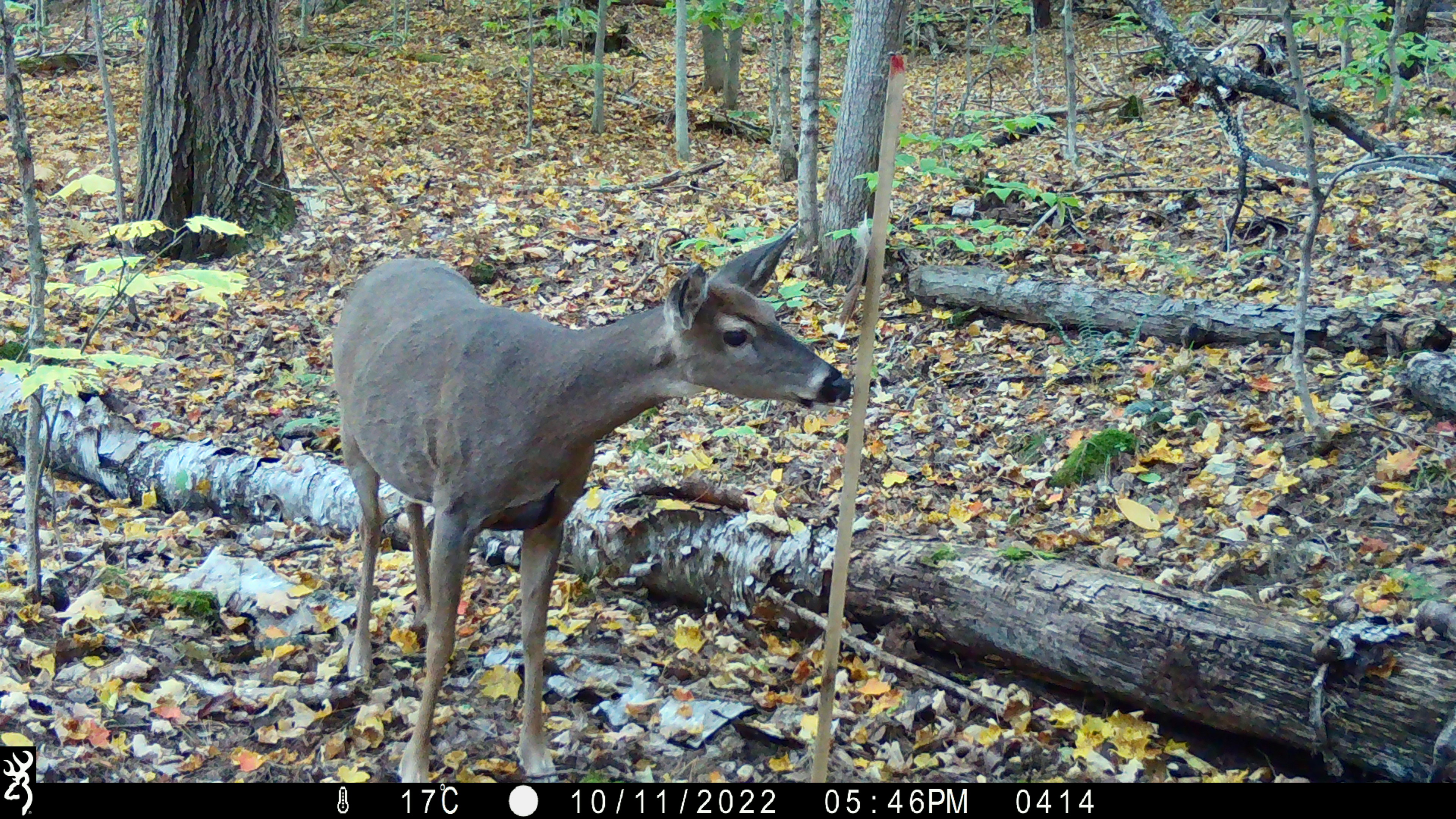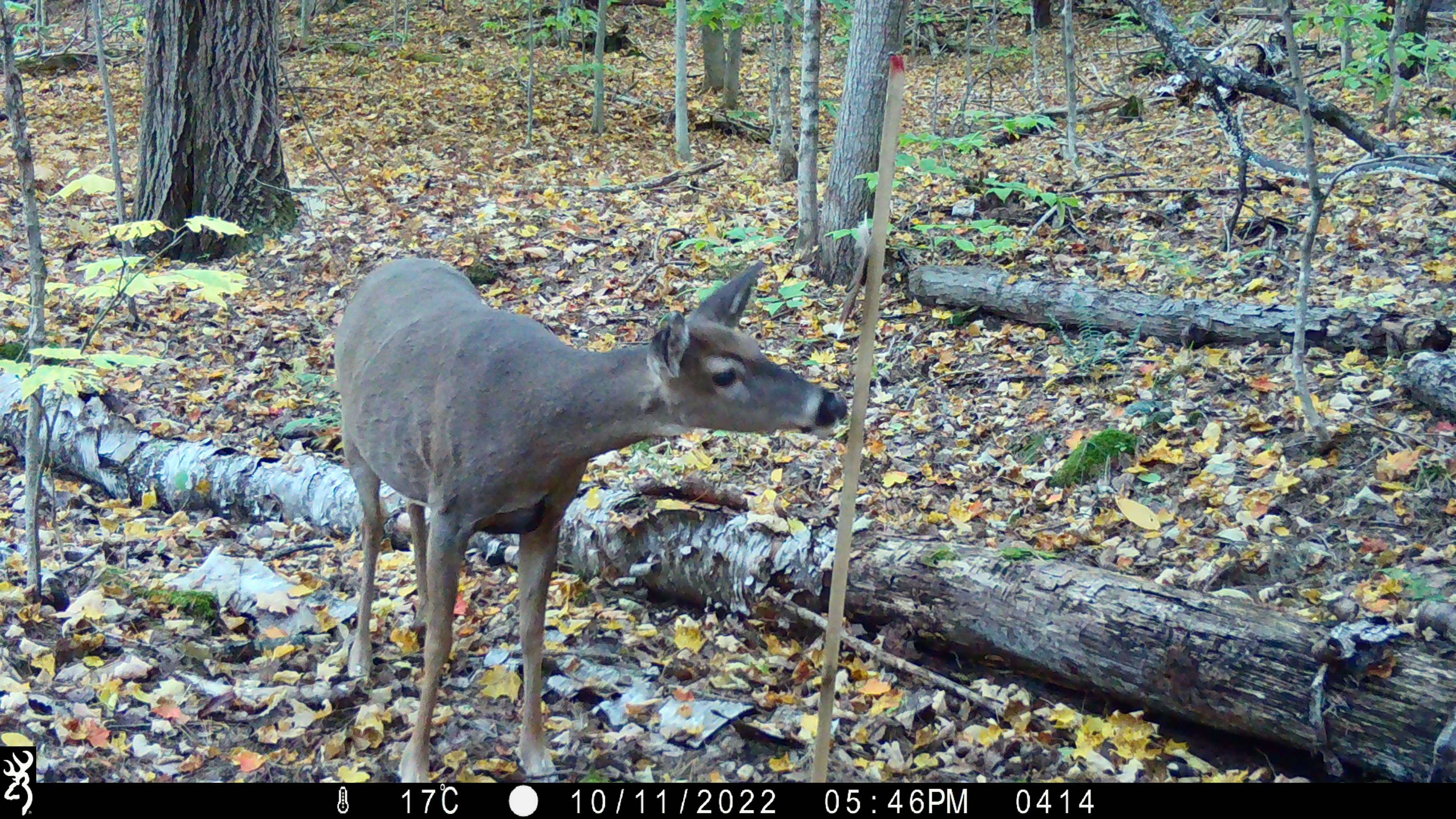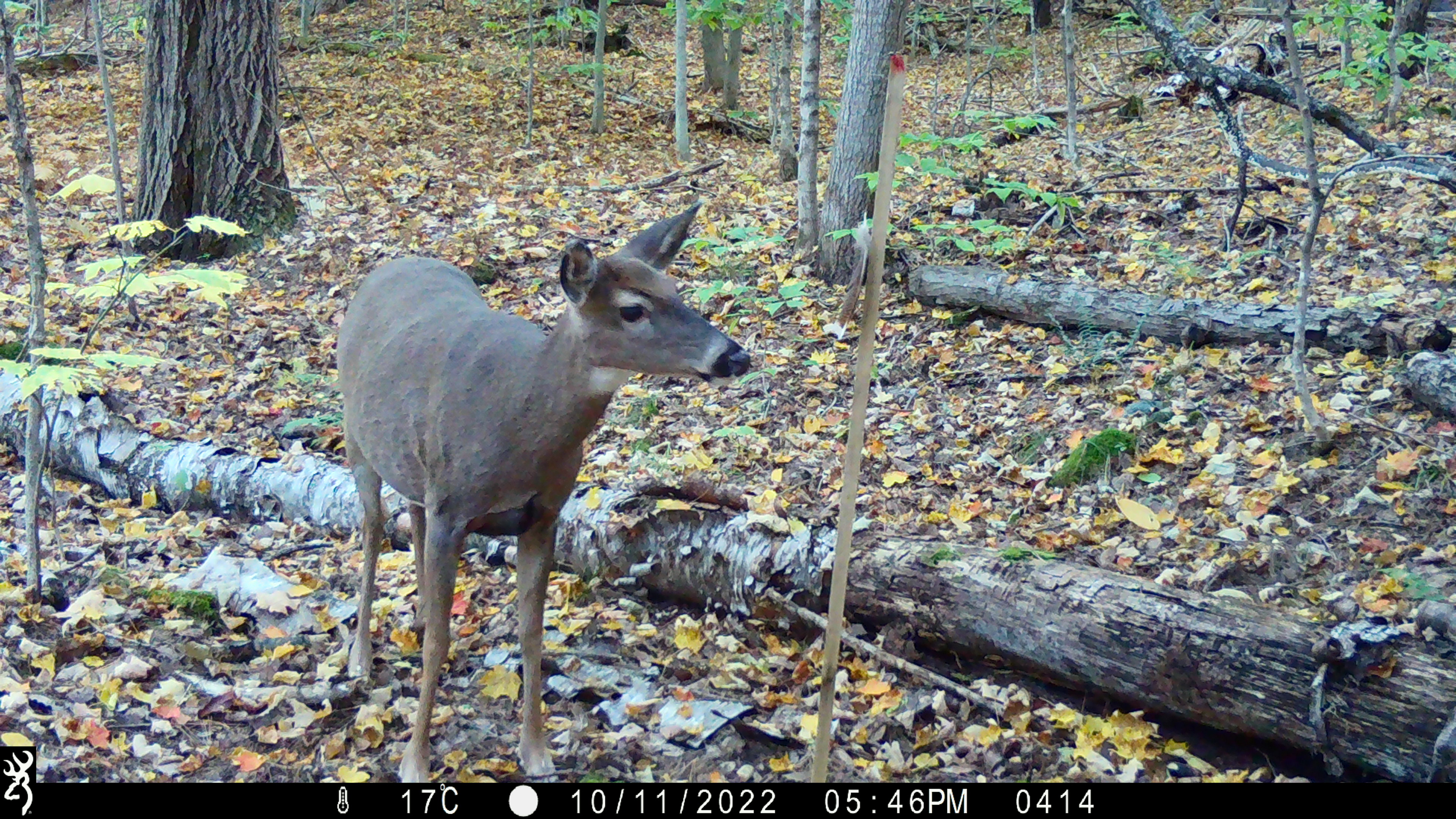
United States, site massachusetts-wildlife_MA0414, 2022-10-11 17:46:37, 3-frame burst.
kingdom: Animalia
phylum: Chordata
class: Mammalia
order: Artiodactyla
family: Cervidae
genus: Odocoileus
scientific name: Odocoileus virginianus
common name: white-tailed deer